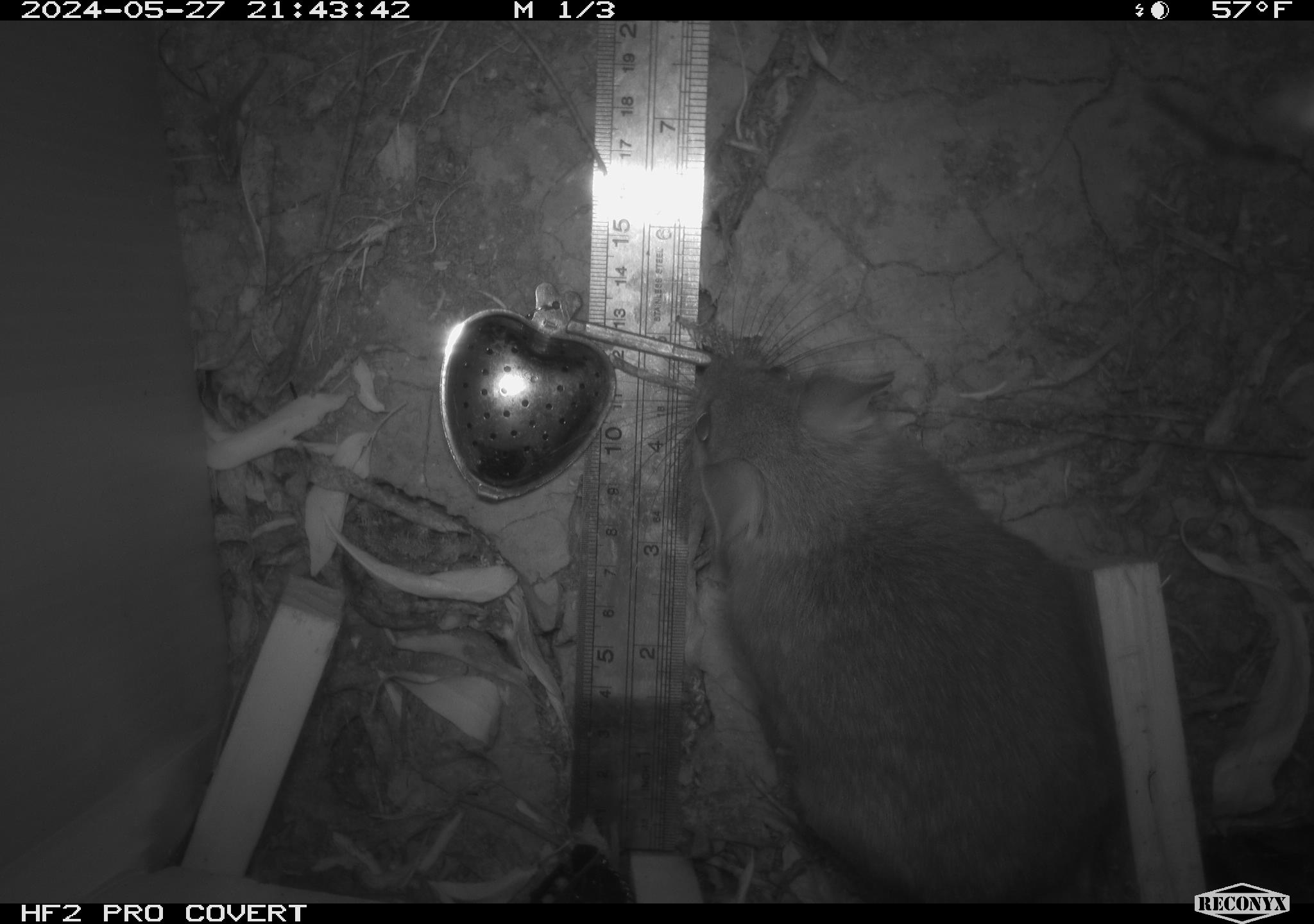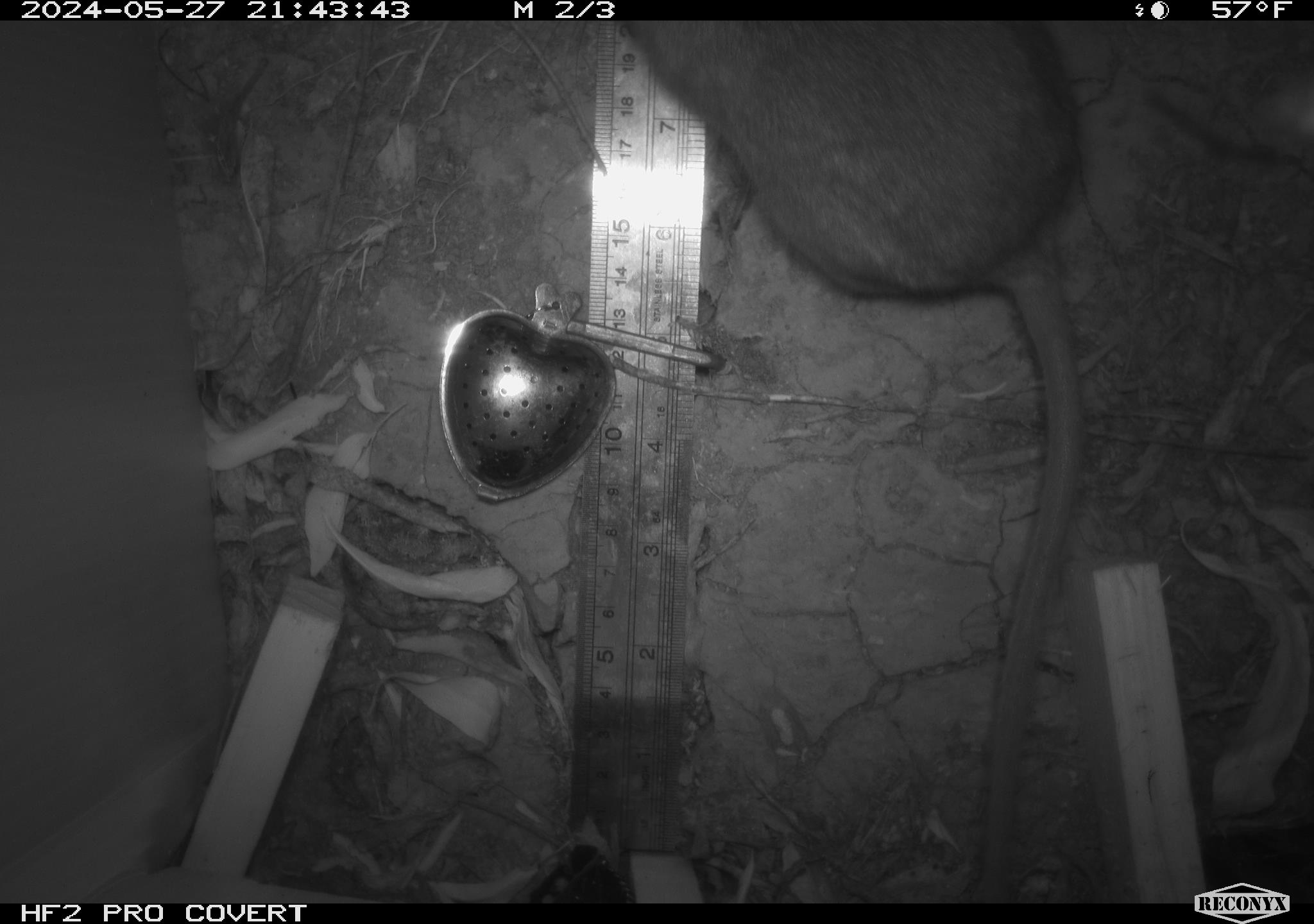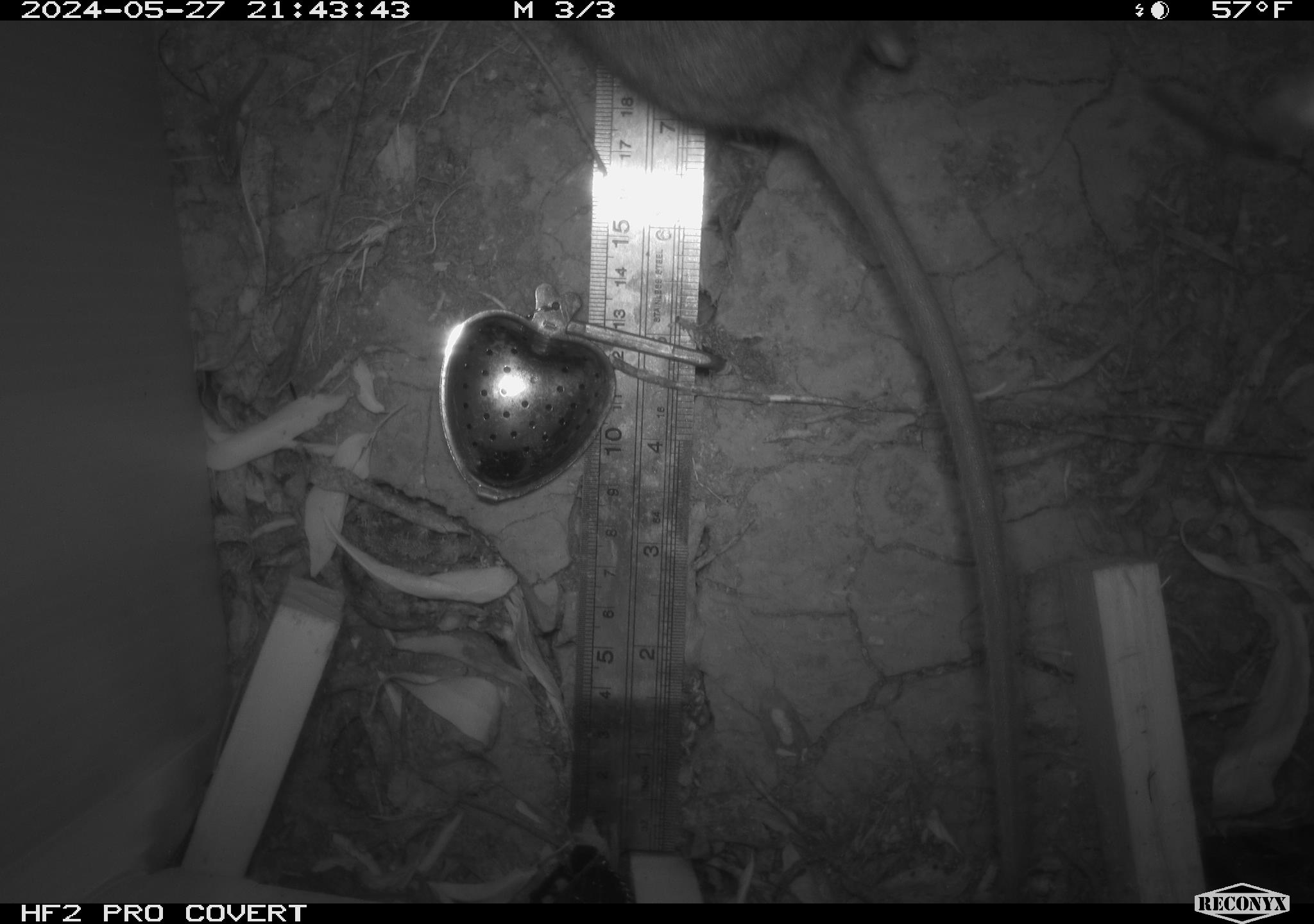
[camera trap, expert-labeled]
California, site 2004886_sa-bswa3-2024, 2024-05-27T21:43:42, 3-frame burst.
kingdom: Animalia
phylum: Chordata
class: Mammalia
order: Rodentia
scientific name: Rodentia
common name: woodrat or rat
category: woodrat or rat species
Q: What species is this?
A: Woodrat or rat species (woodrat or rat) (Rodentia).